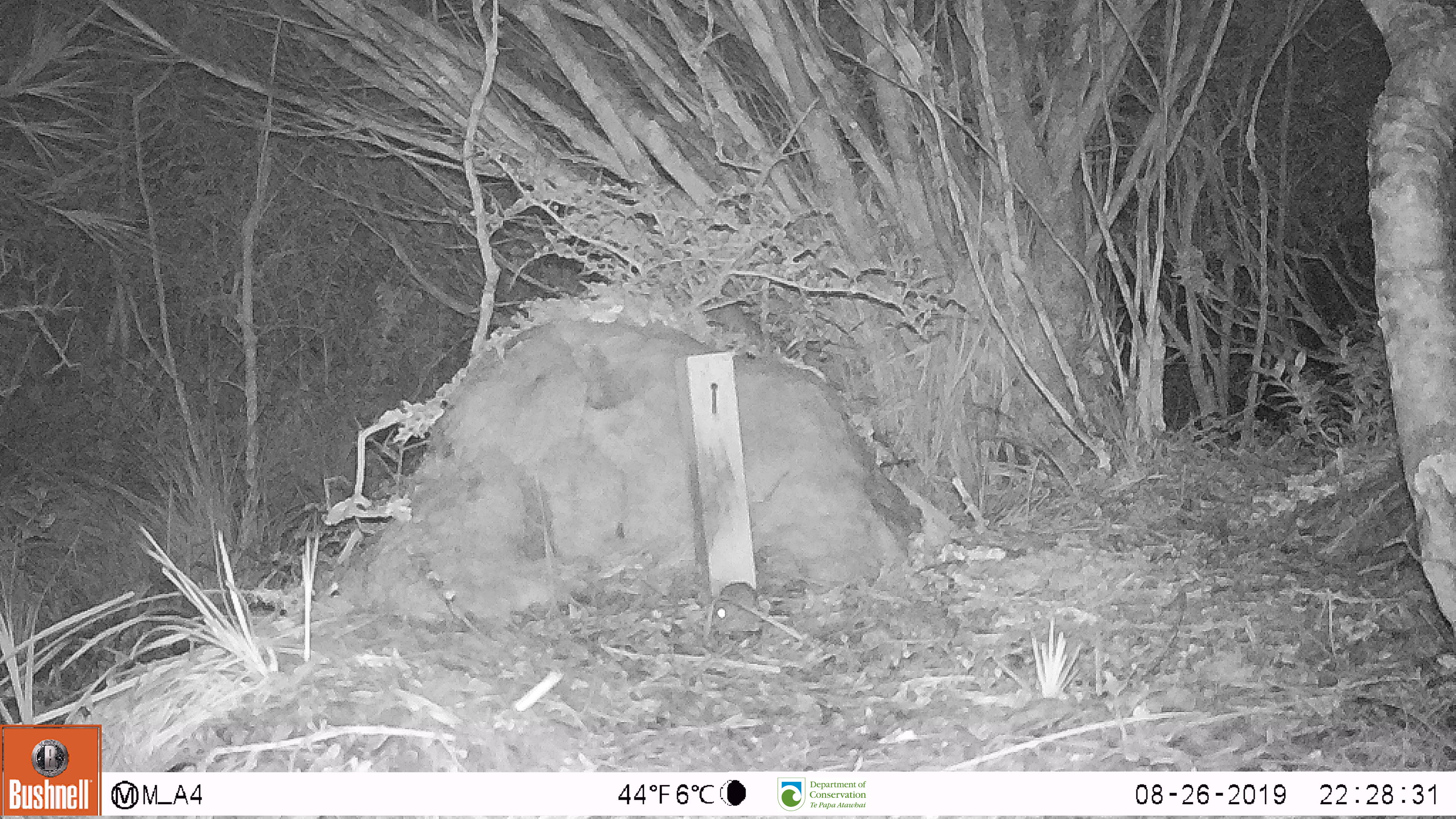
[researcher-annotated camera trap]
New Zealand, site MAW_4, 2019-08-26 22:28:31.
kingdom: Animalia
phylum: Chordata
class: Mammalia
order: Rodentia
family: Muridae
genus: Mus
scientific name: Mus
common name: mouse